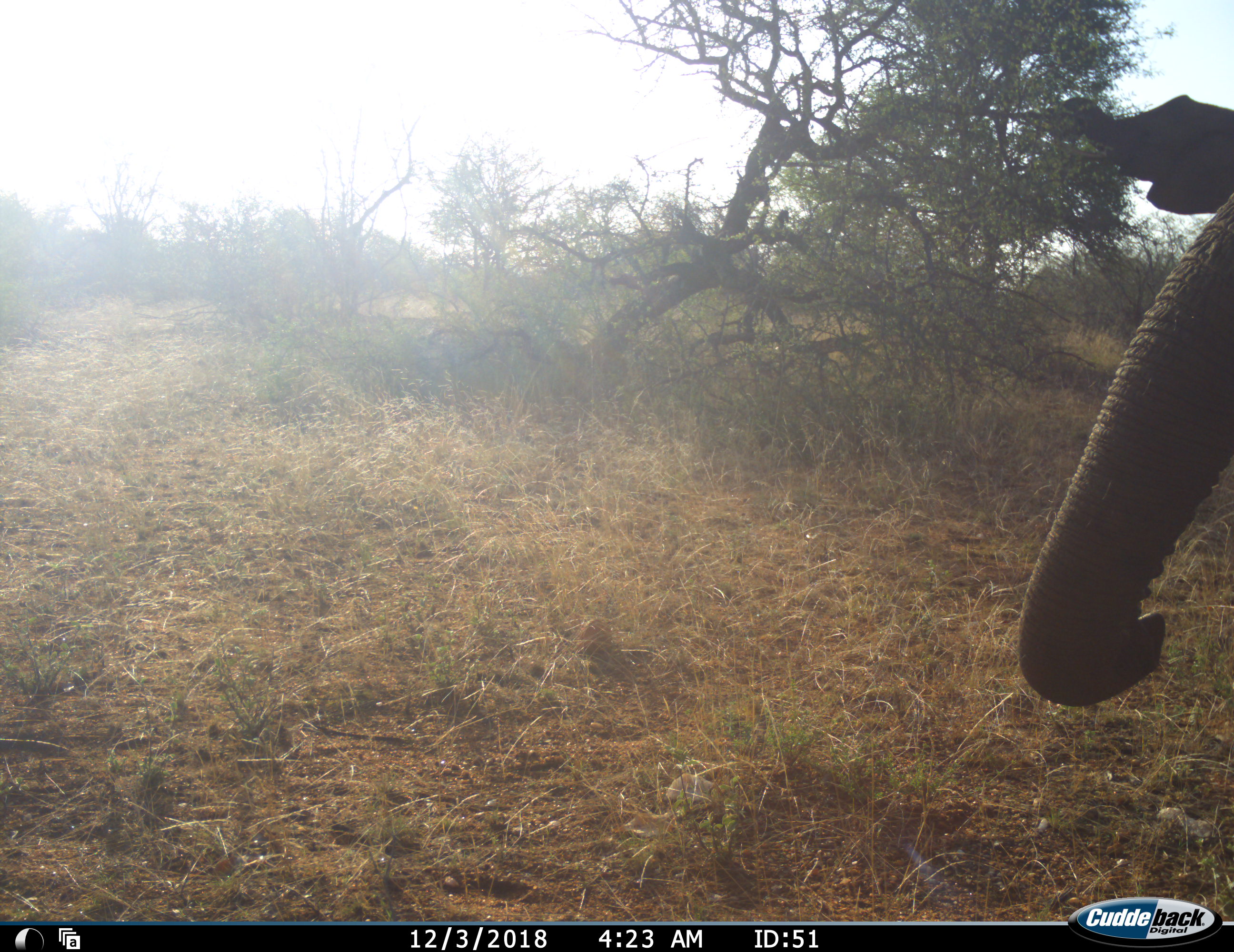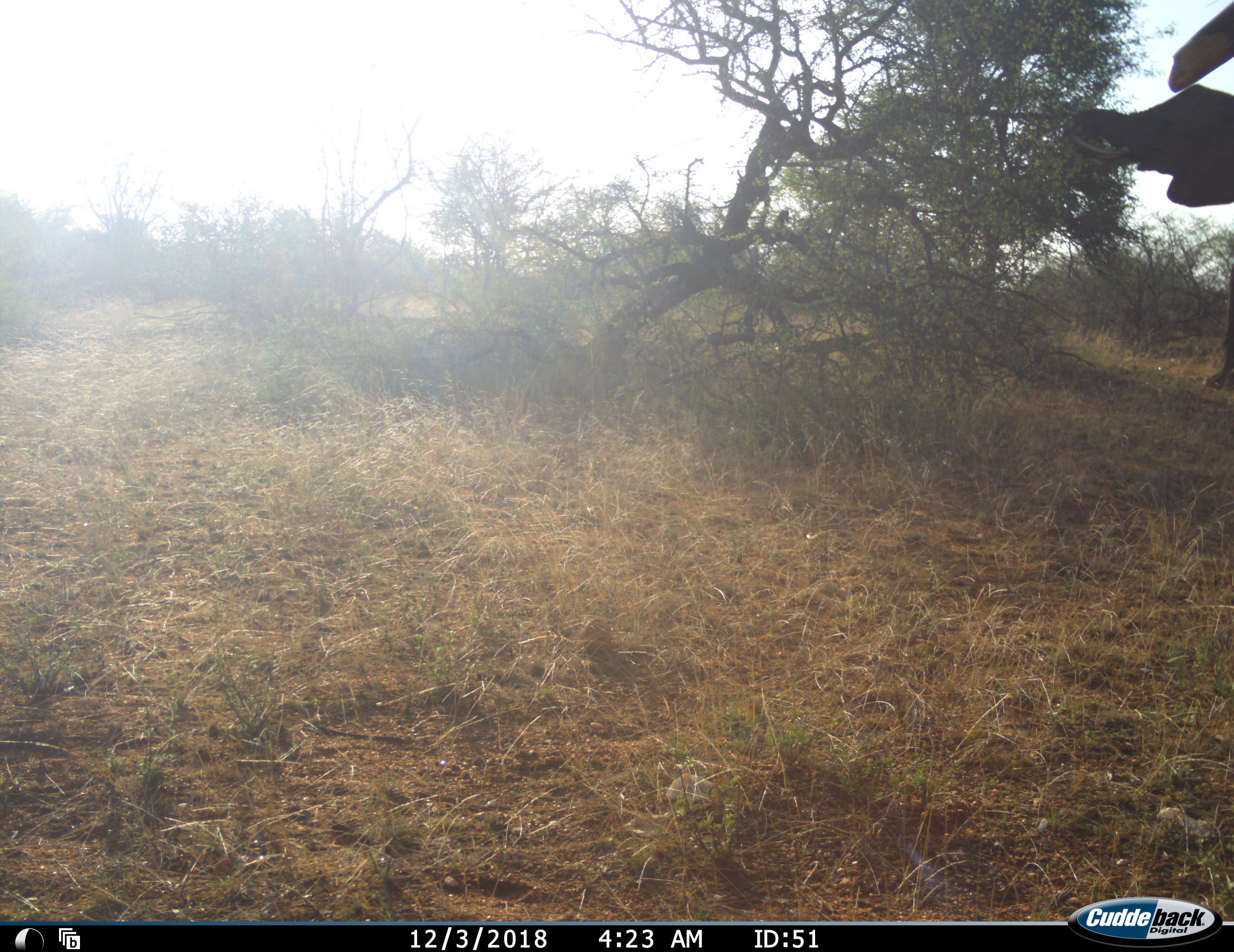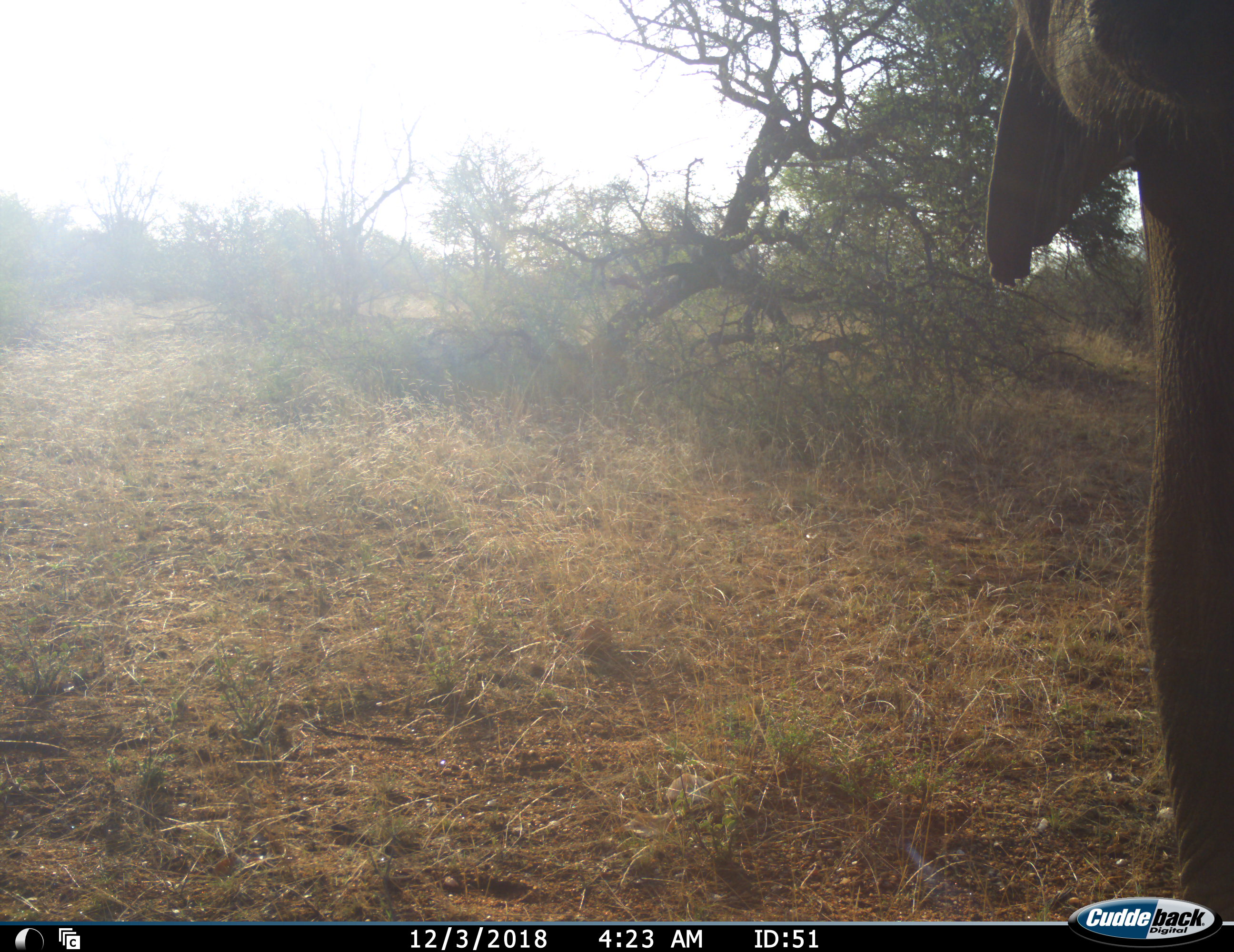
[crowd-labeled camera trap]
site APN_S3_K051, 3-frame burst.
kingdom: Animalia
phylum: Chordata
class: Mammalia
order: Proboscidea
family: Elephantidae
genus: Loxodonta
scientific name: Loxodonta africana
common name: african bush elephant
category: elephant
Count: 1.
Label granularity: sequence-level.